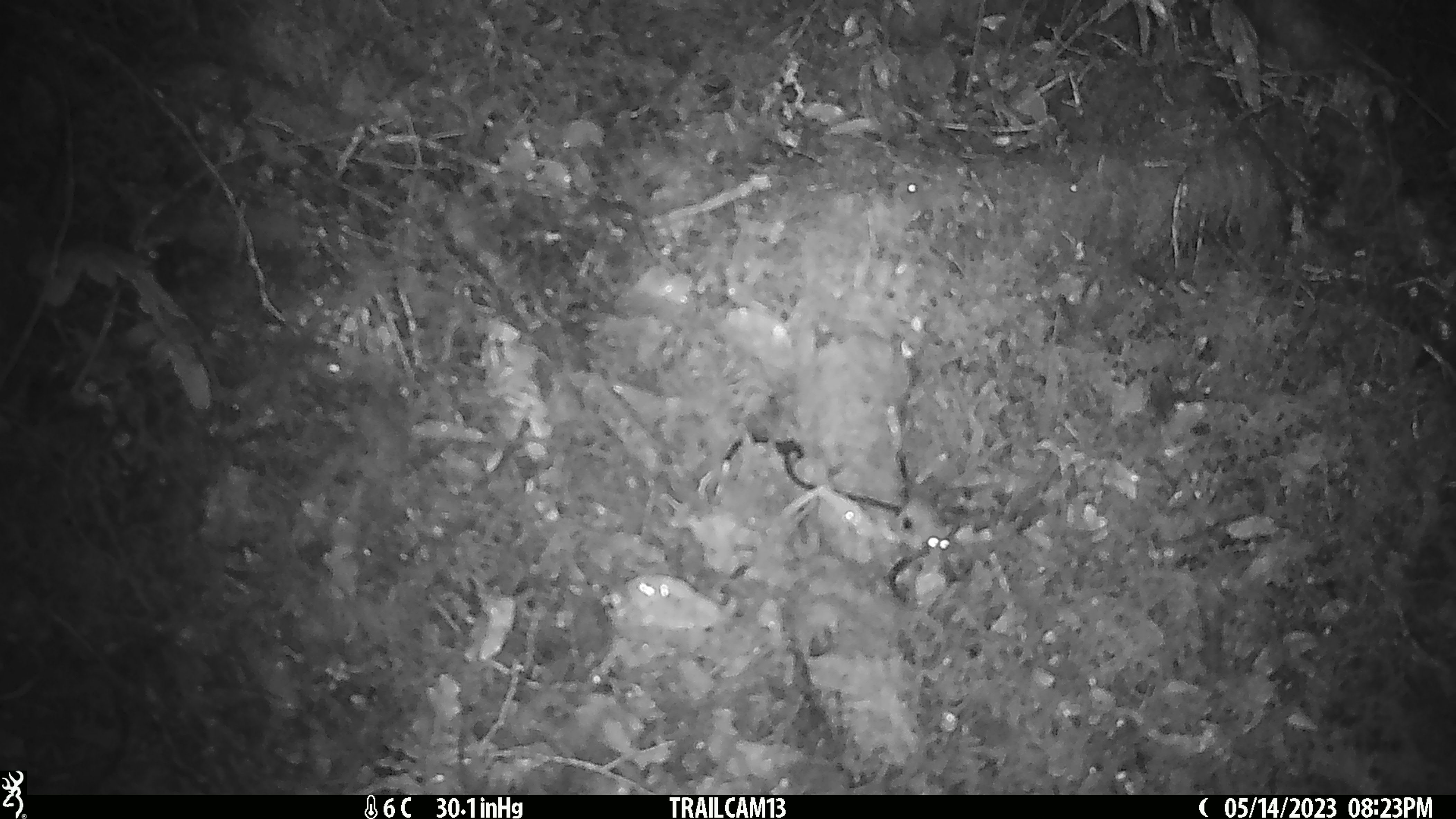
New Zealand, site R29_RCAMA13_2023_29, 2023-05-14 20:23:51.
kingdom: Animalia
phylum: Chordata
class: Mammalia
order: Rodentia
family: Muridae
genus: Mus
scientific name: Mus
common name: mouse